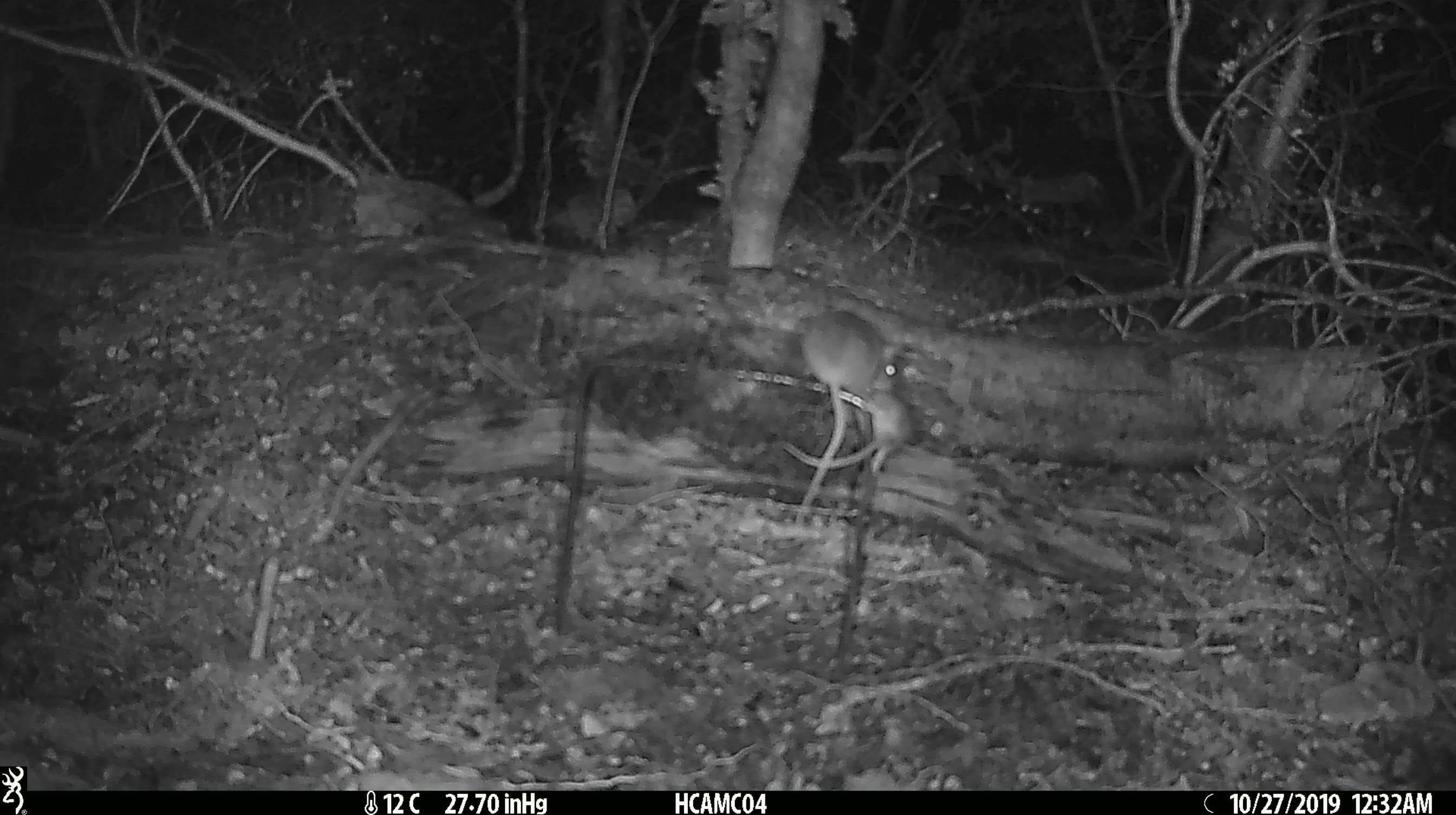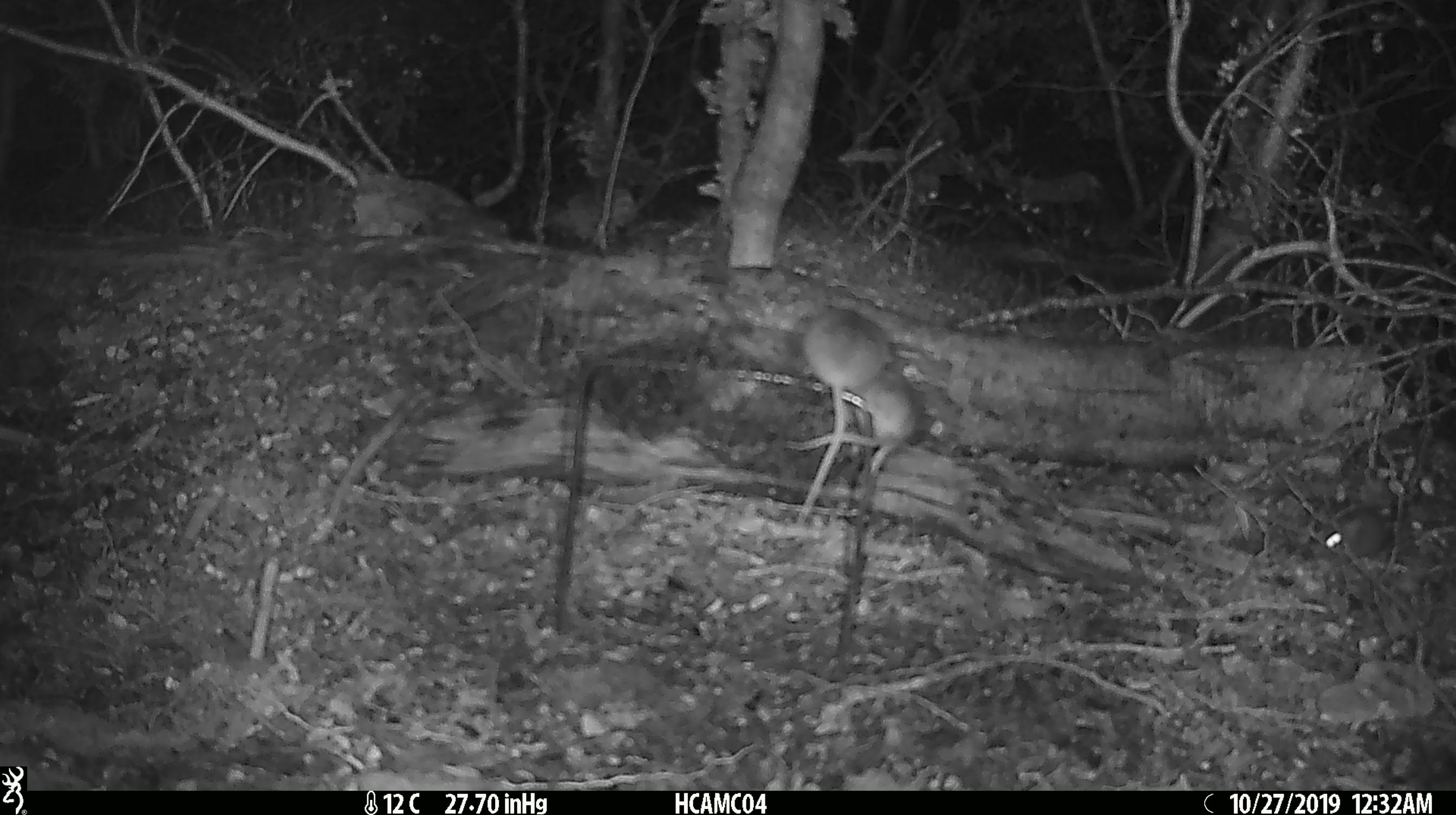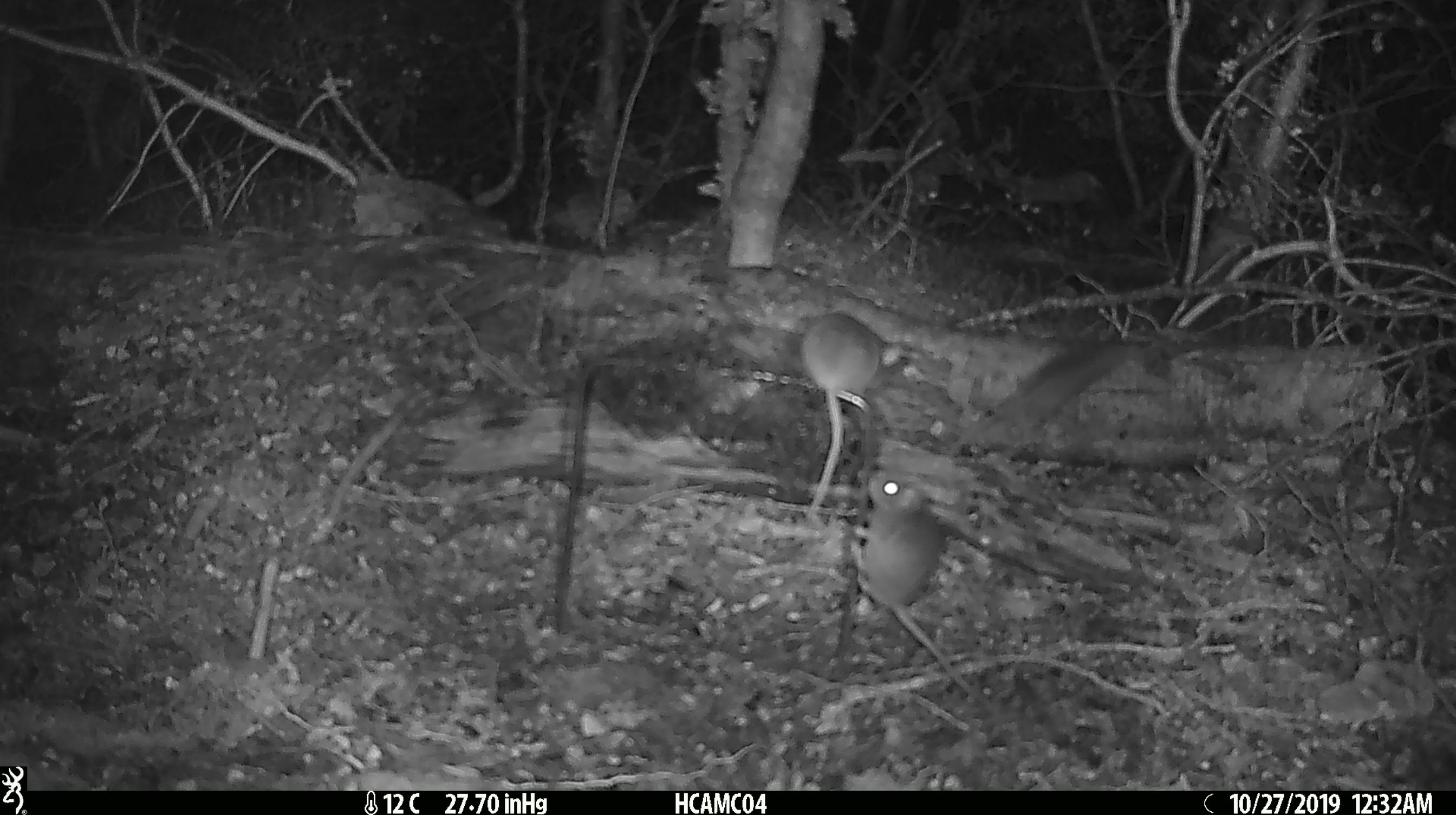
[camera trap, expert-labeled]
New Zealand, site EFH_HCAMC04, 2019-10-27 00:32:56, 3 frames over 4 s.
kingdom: Animalia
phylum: Chordata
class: Mammalia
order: Rodentia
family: Muridae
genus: Mus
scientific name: Mus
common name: mouse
Mouse (Mus).